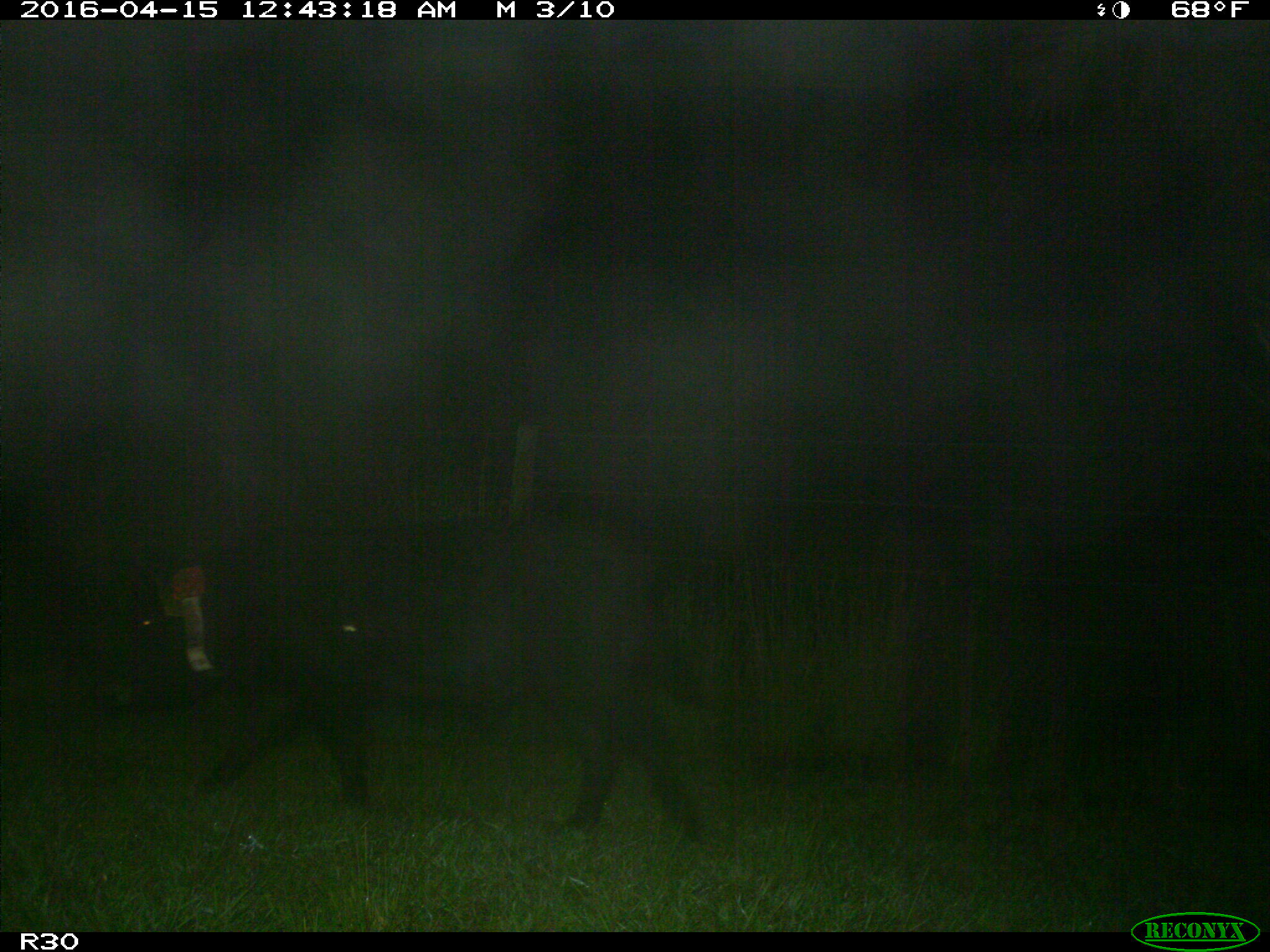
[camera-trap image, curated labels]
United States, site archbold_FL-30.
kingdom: Animalia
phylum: Chordata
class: Mammalia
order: Artiodactyla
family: Suidae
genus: Sus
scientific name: Sus scrofa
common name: wild boar